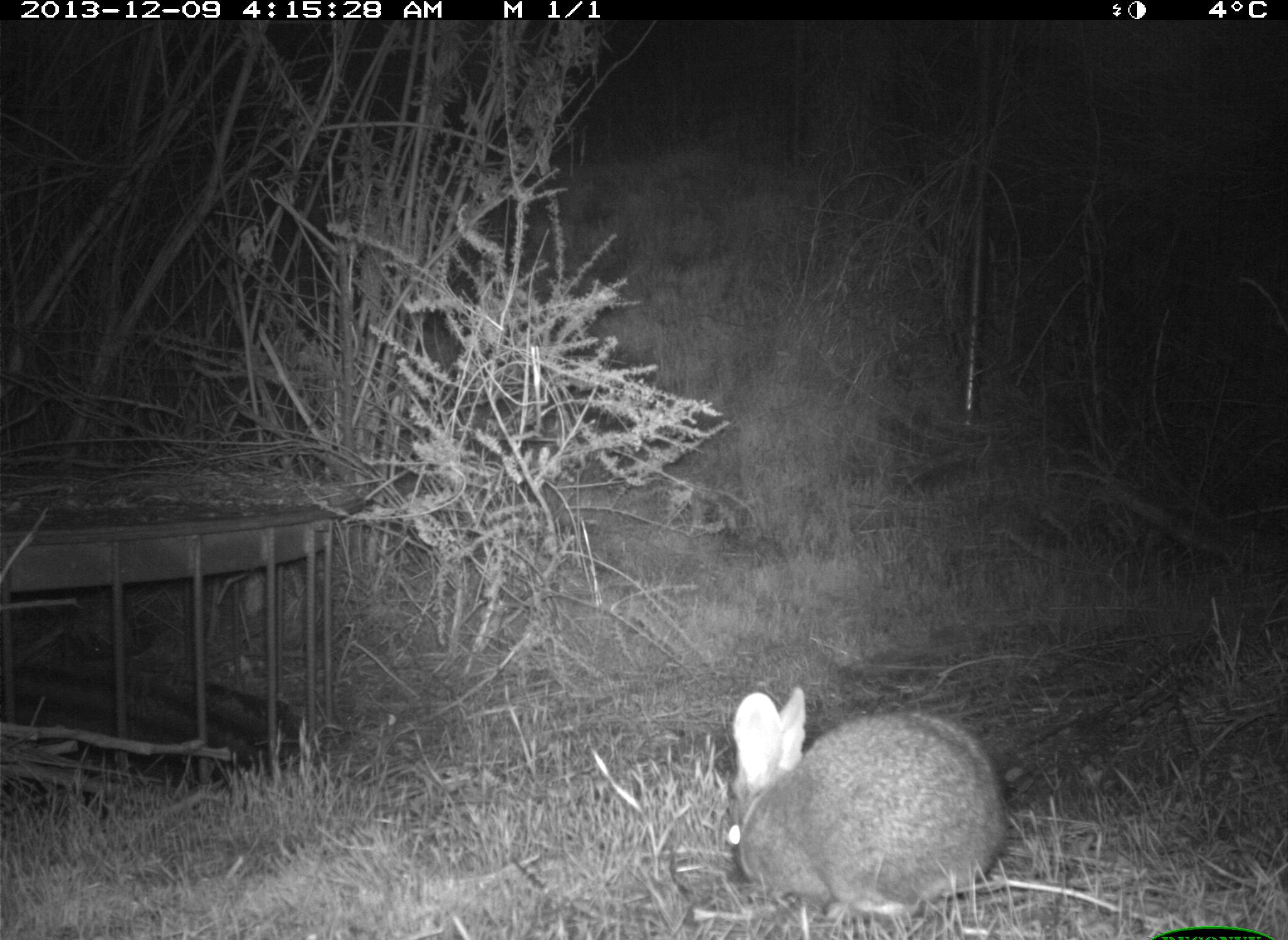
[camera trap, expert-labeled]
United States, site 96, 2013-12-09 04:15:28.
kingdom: Animalia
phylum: Chordata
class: Mammalia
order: Lagomorpha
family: Leporidae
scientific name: Leporidae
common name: rabbits and hares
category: rabbit